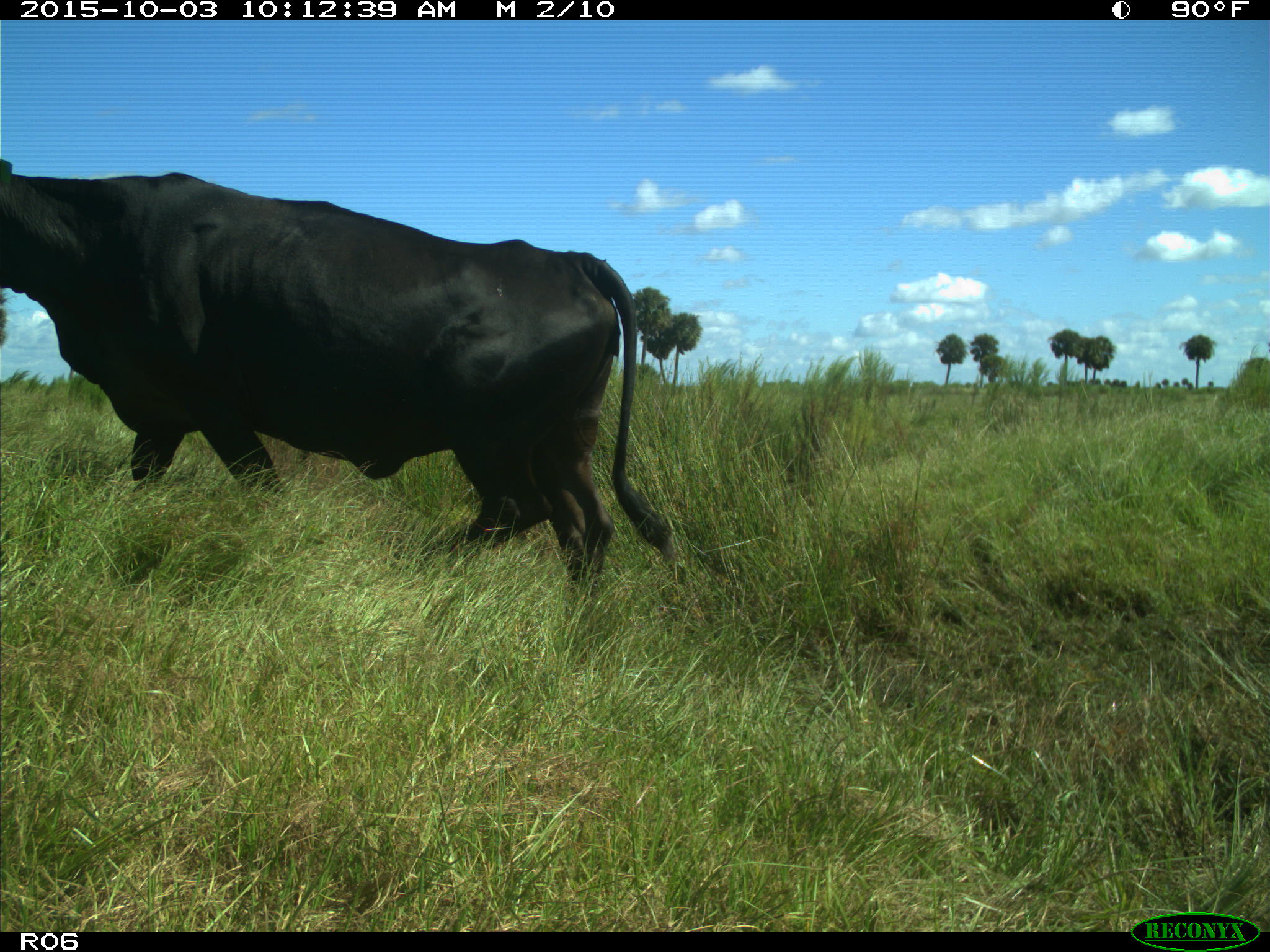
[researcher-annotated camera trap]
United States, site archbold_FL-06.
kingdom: Animalia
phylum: Chordata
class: Mammalia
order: Artiodactyla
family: Bovidae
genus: Bos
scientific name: Bos taurus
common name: domestic cow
Bos taurus (domestic cow).